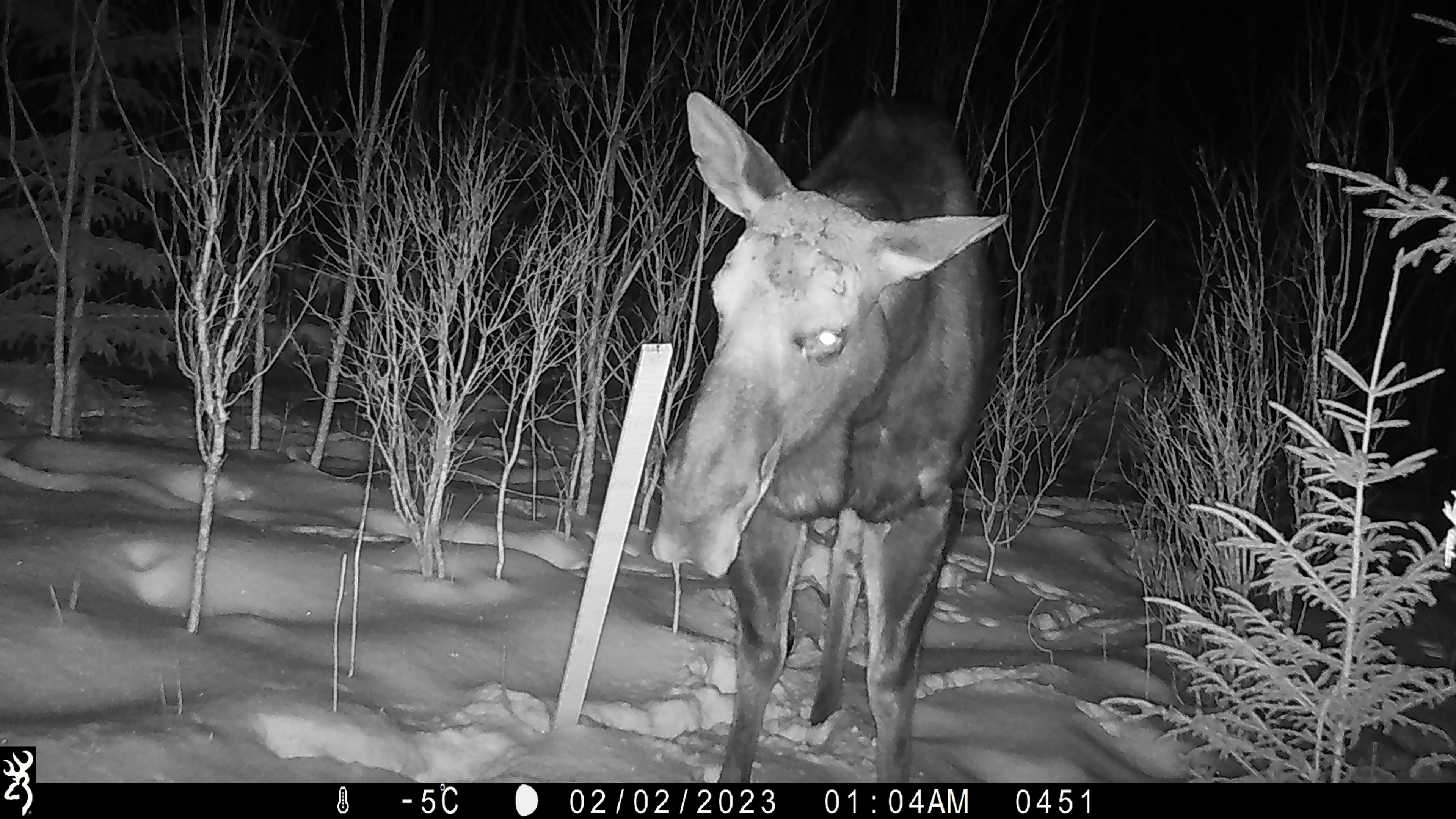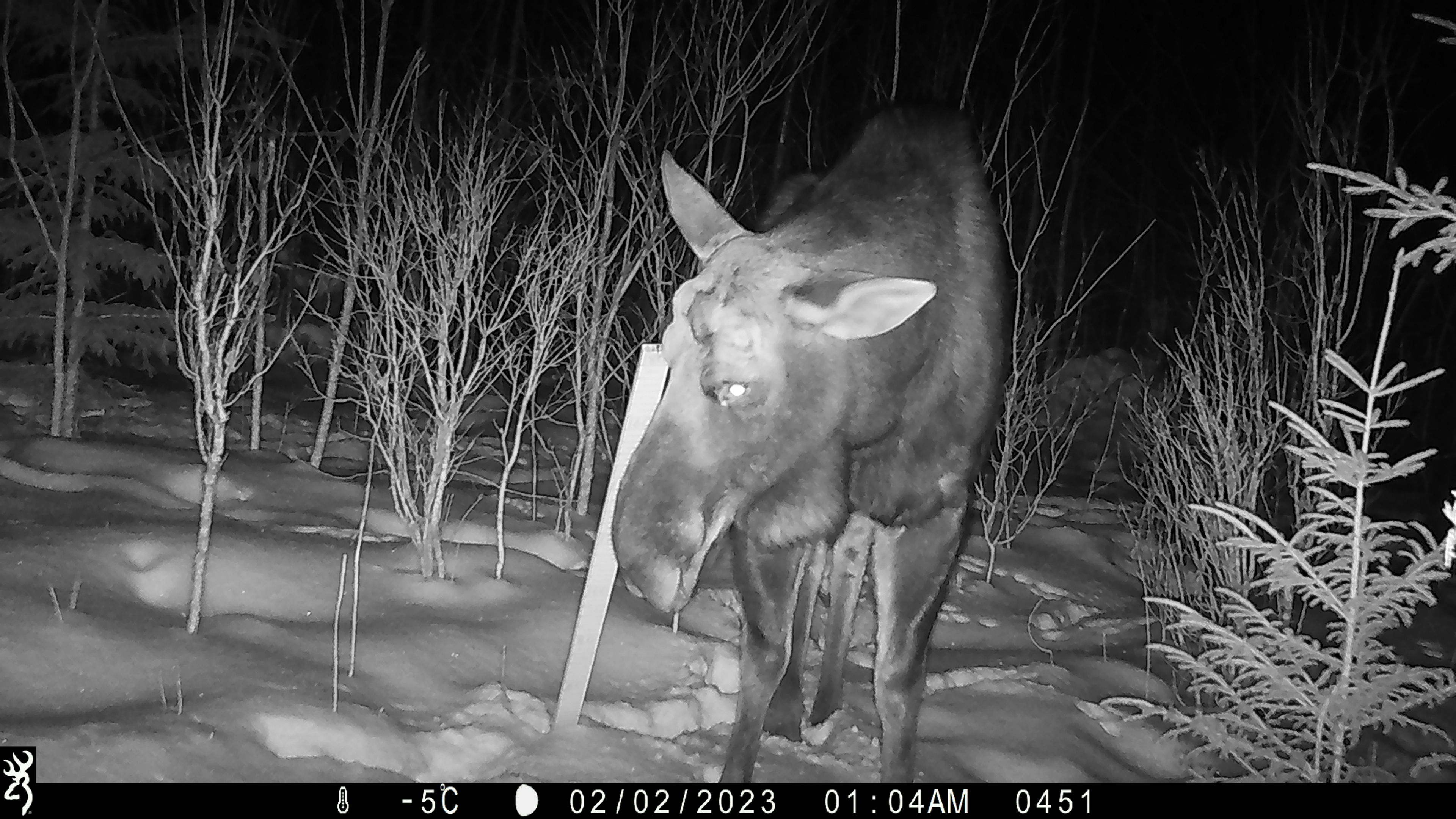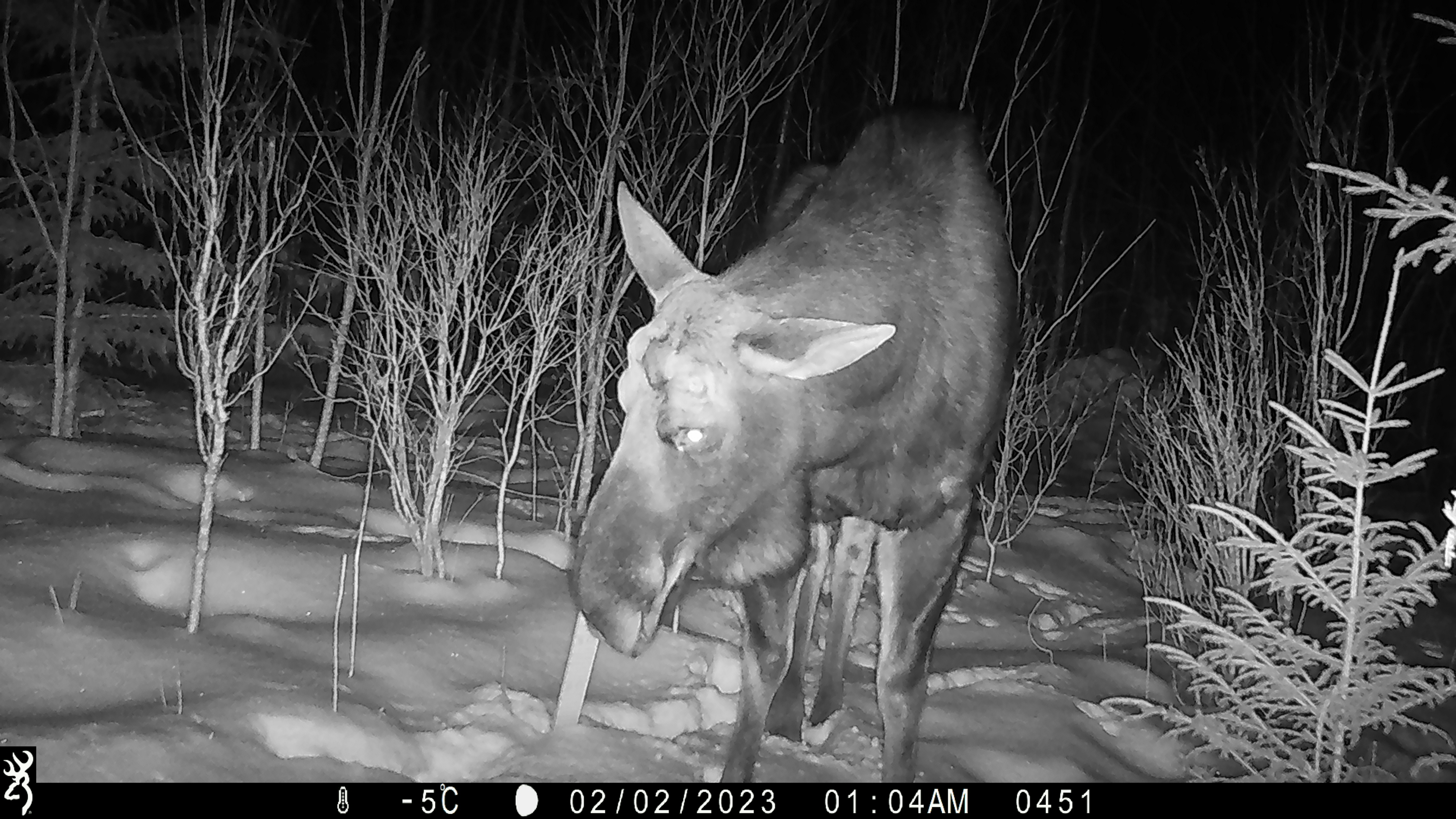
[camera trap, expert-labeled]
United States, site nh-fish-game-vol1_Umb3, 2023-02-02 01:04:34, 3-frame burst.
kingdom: Animalia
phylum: Chordata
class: Mammalia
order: Artiodactyla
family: Cervidae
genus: Alces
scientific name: Alces alces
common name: moose